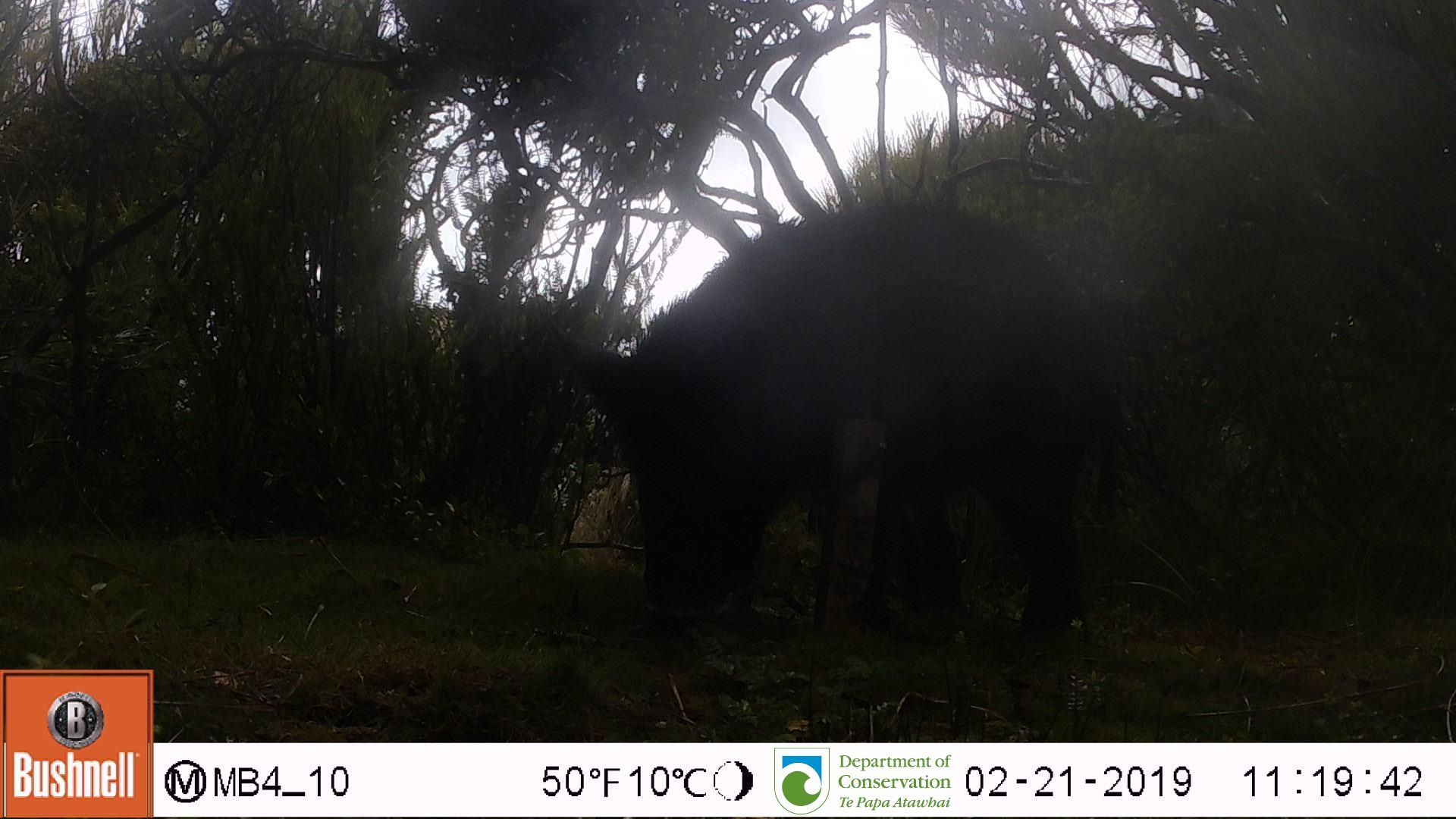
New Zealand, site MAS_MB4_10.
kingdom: Animalia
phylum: Chordata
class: Mammalia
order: Artiodactyla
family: Suidae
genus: Sus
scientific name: Sus scrofa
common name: pig